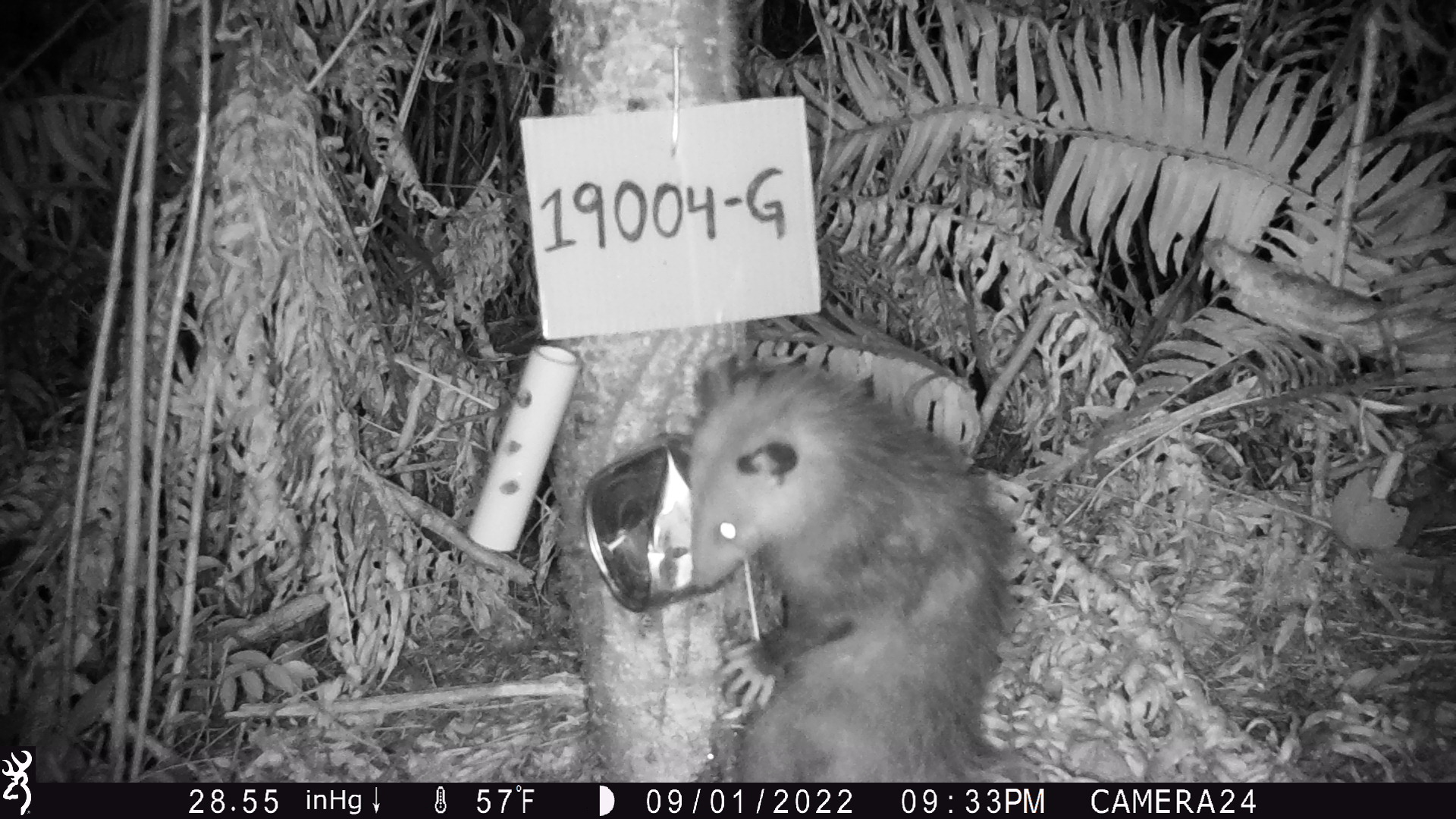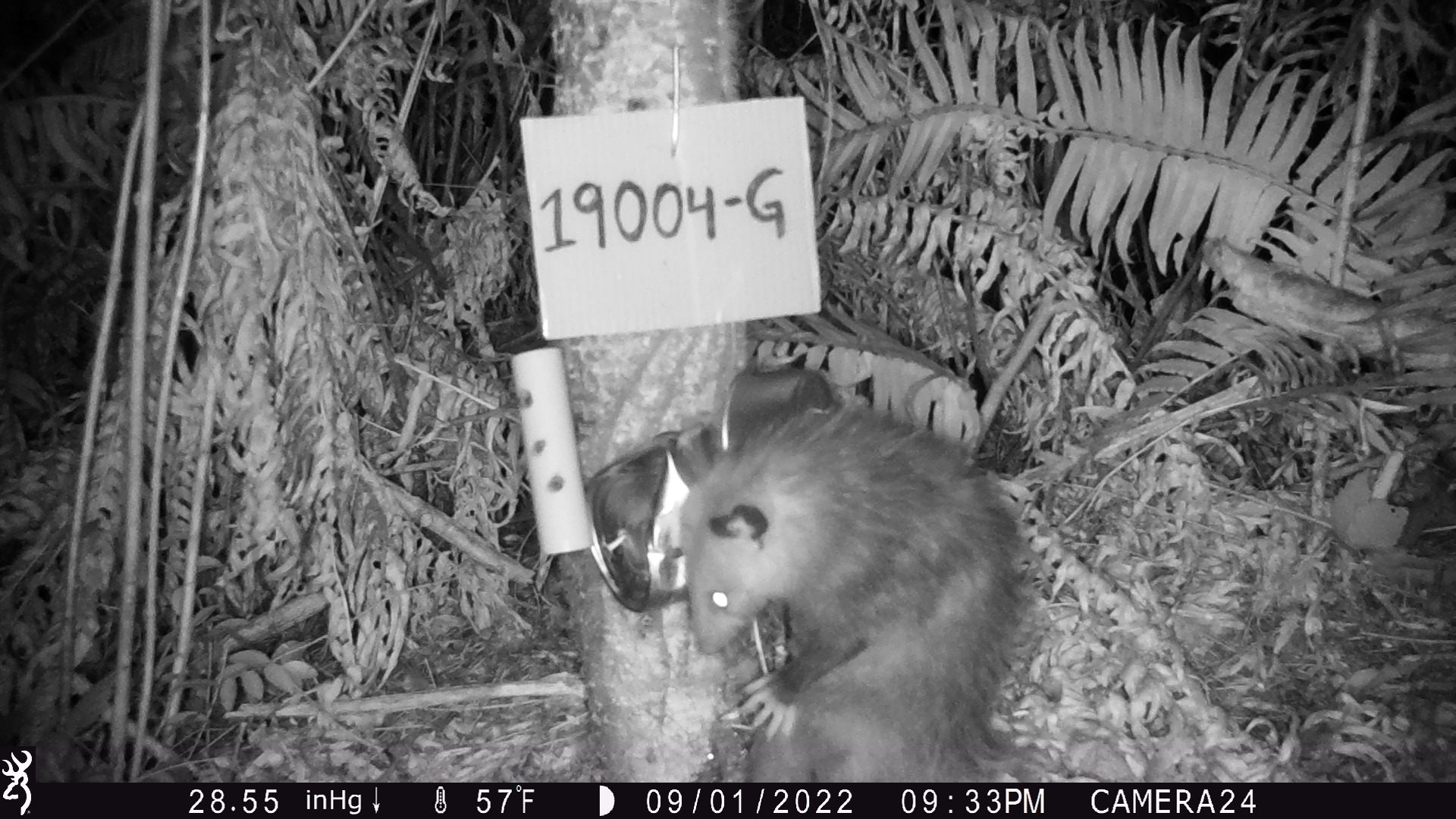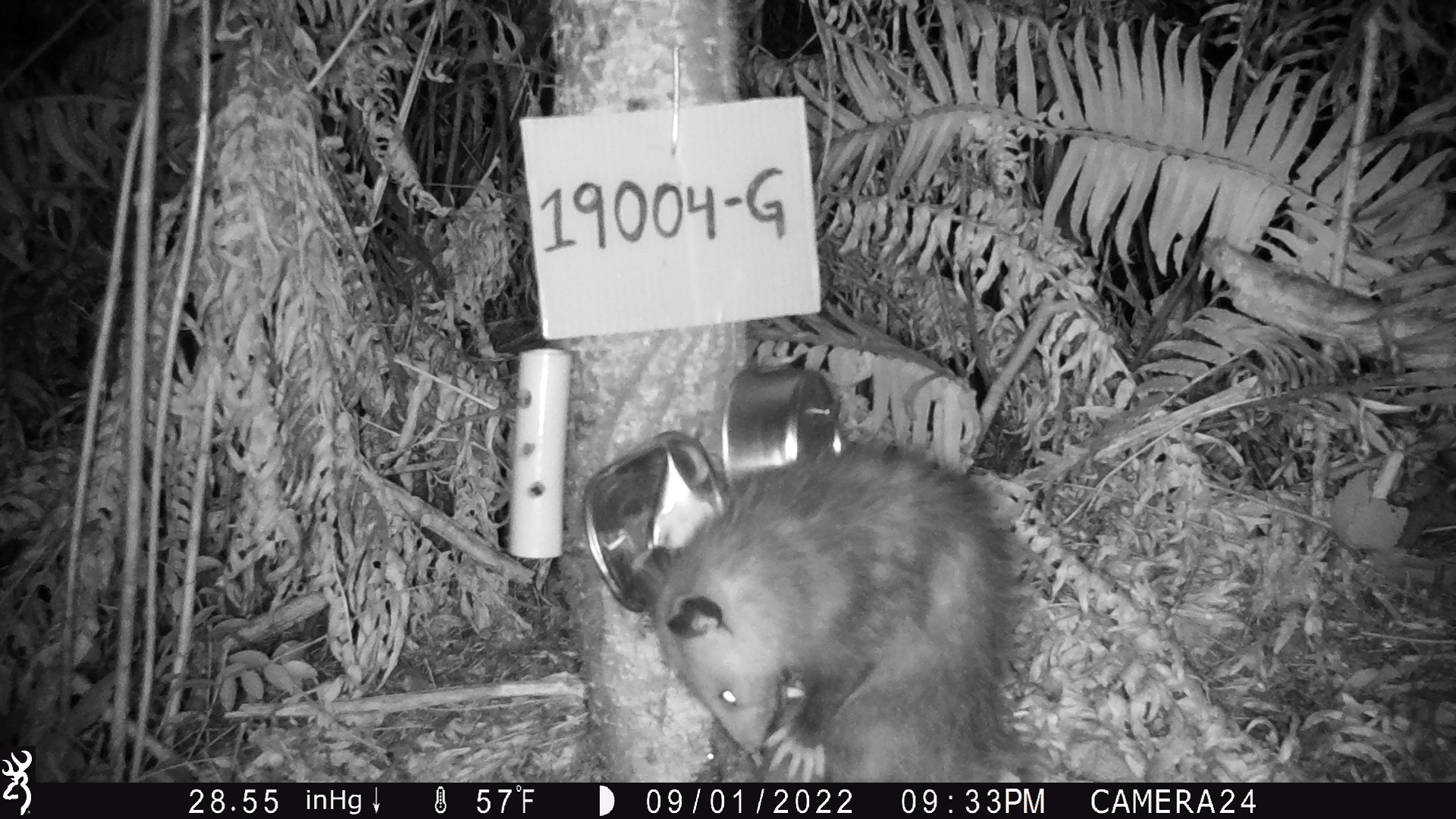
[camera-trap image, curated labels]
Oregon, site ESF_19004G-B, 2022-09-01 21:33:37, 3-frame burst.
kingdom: Animalia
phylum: Chordata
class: Mammalia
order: Didelphimorphia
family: Didelphidae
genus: Didelphis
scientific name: Didelphis virginiana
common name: virginia opossum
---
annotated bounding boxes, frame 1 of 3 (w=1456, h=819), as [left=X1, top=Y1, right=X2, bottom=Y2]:
virginia opossum: [left=663, top=330, right=1028, bottom=780]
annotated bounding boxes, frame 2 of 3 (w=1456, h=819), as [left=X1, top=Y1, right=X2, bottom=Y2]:
virginia opossum: [left=620, top=335, right=1048, bottom=773]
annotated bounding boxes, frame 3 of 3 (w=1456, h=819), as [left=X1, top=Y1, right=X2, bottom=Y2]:
virginia opossum: [left=619, top=396, right=1040, bottom=783]